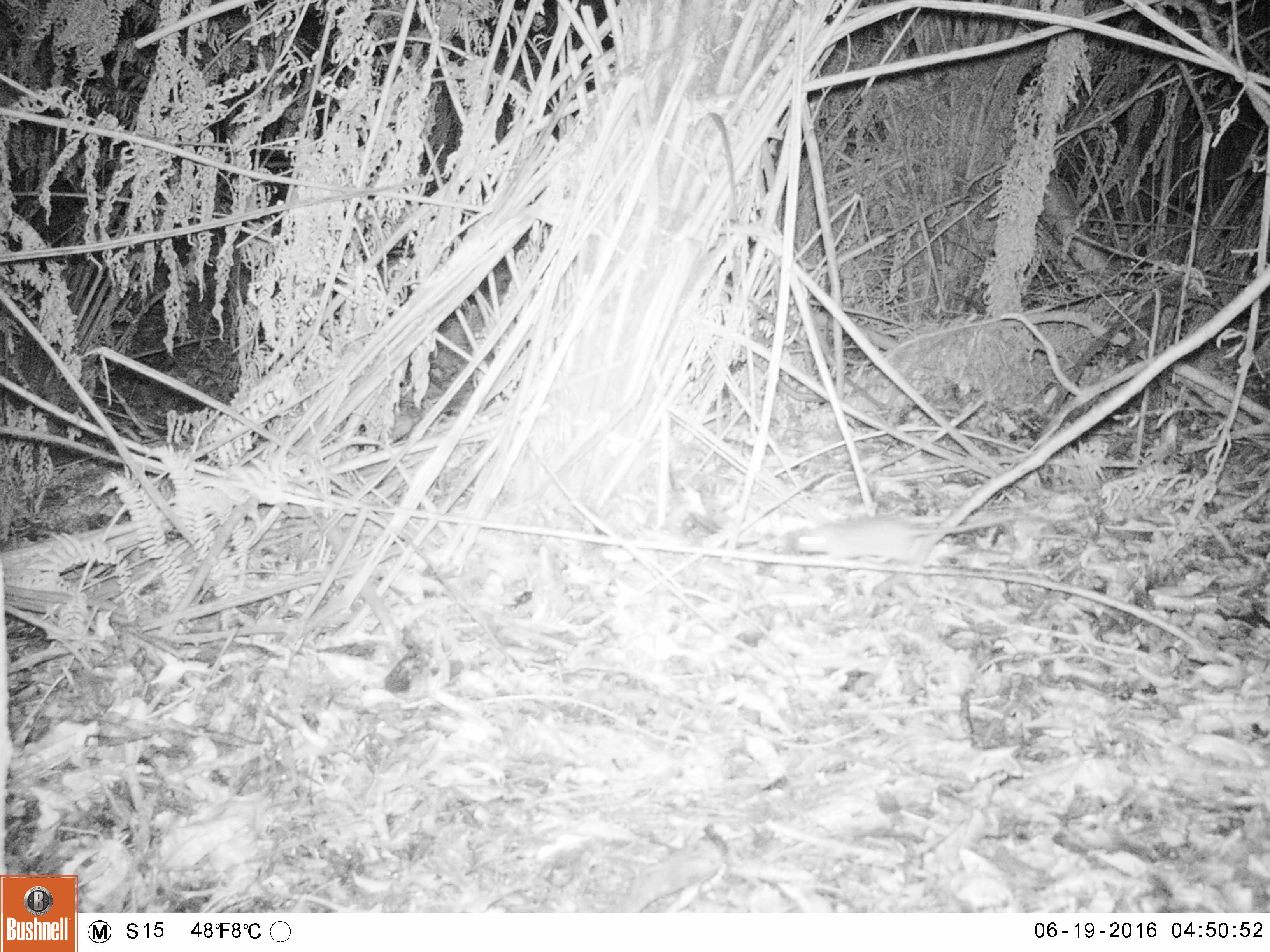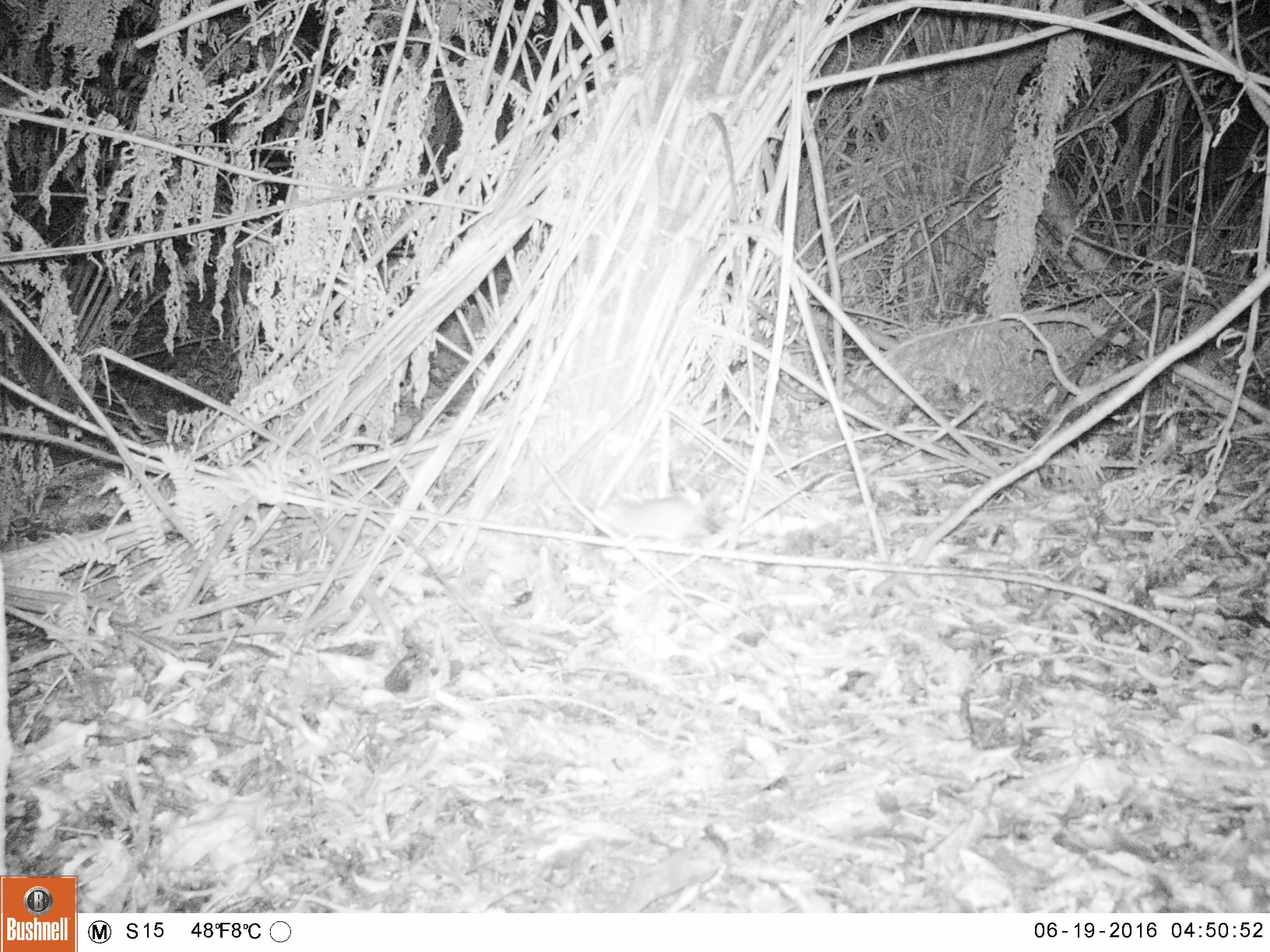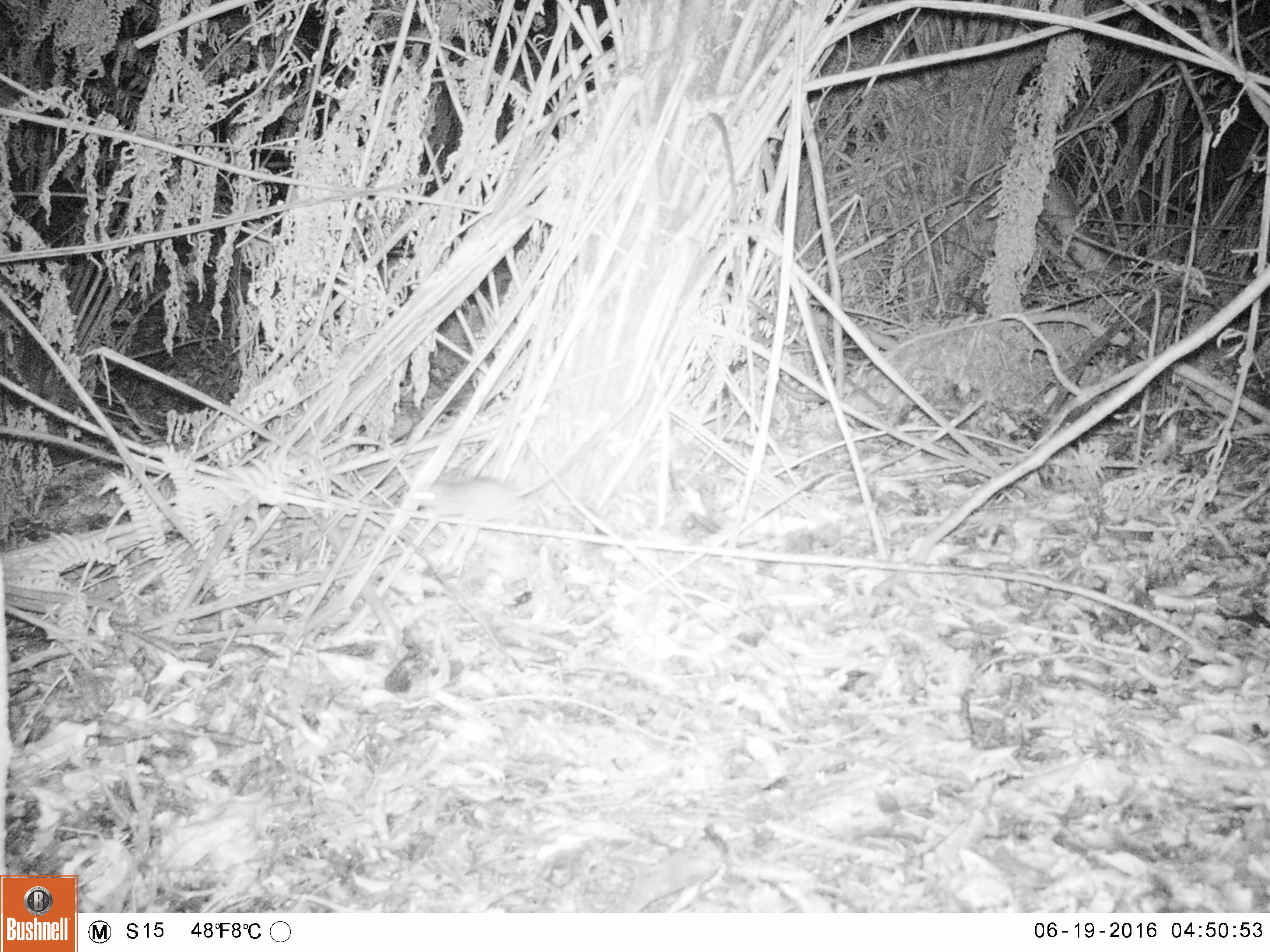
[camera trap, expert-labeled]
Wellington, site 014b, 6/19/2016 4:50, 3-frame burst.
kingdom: Animalia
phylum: Chordata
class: Mammalia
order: Rodentia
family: Muridae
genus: Rattus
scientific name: Rattus norvegicus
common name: norway rat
Norway rat (Rattus norvegicus).